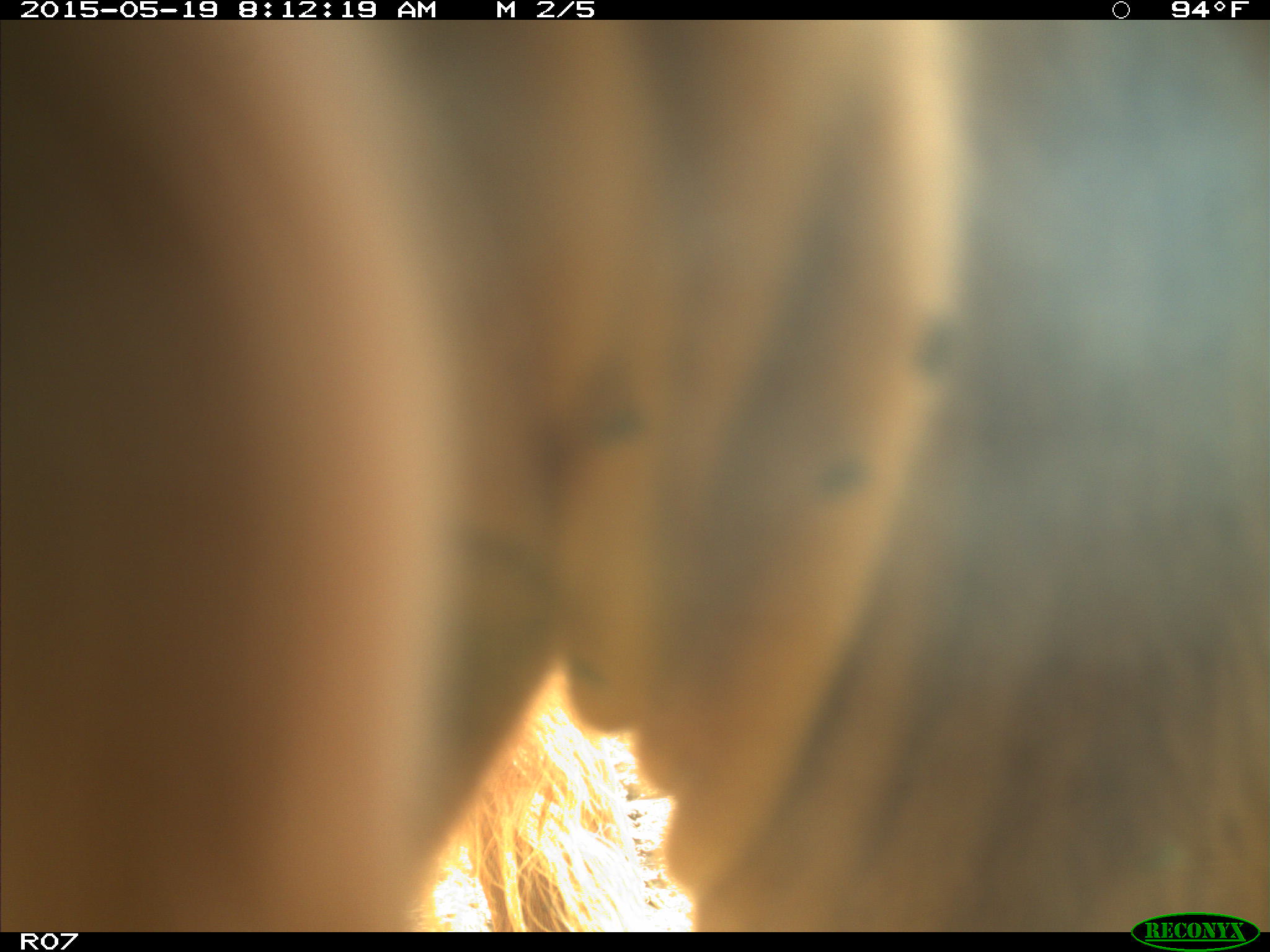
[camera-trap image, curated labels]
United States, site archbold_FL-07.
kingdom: Animalia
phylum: Chordata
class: Mammalia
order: Artiodactyla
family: Bovidae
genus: Bos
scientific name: Bos taurus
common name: domestic cow